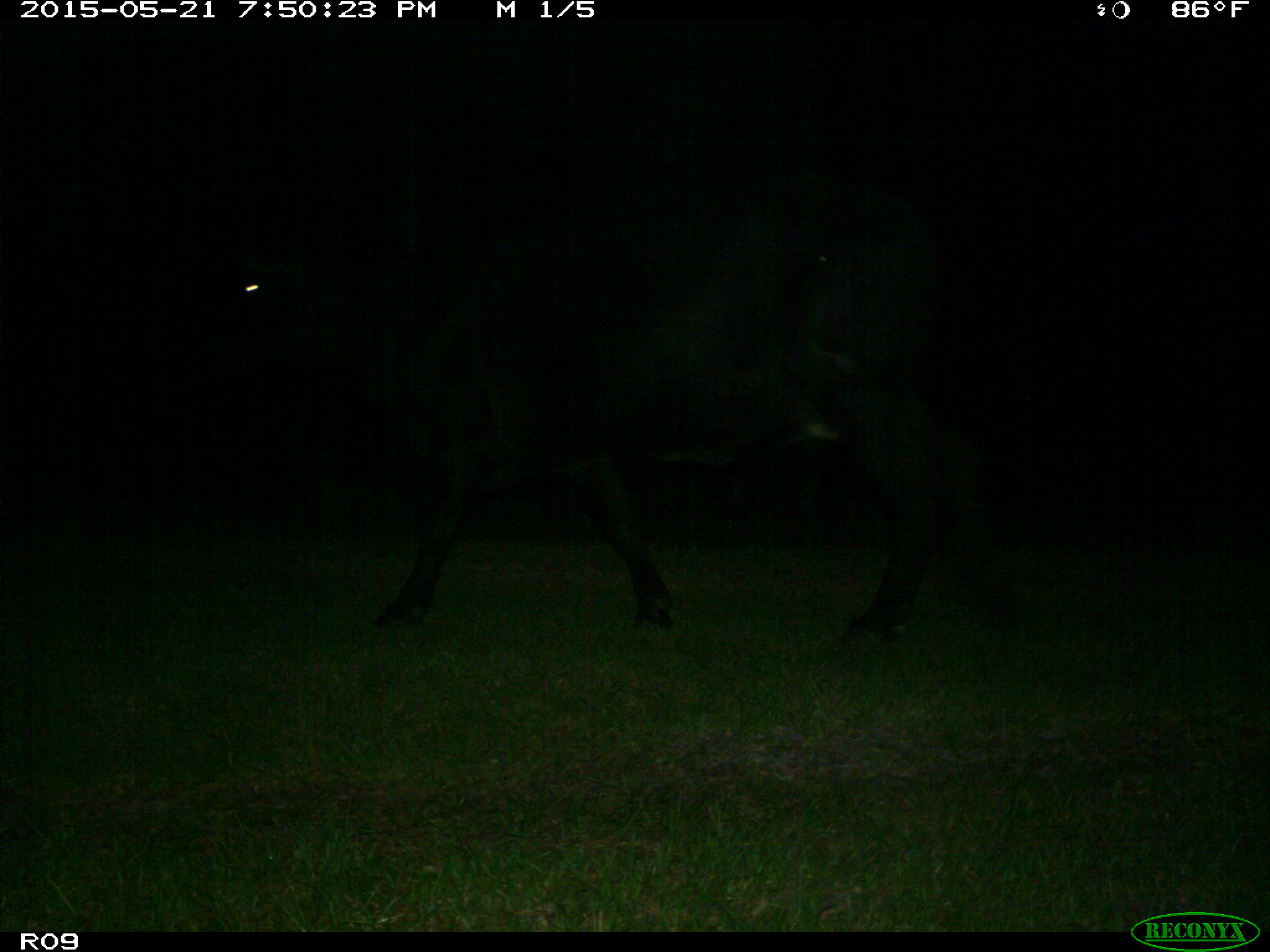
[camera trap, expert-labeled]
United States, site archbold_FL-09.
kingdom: Animalia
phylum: Chordata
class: Mammalia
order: Artiodactyla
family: Bovidae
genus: Bos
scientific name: Bos taurus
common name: domestic cow